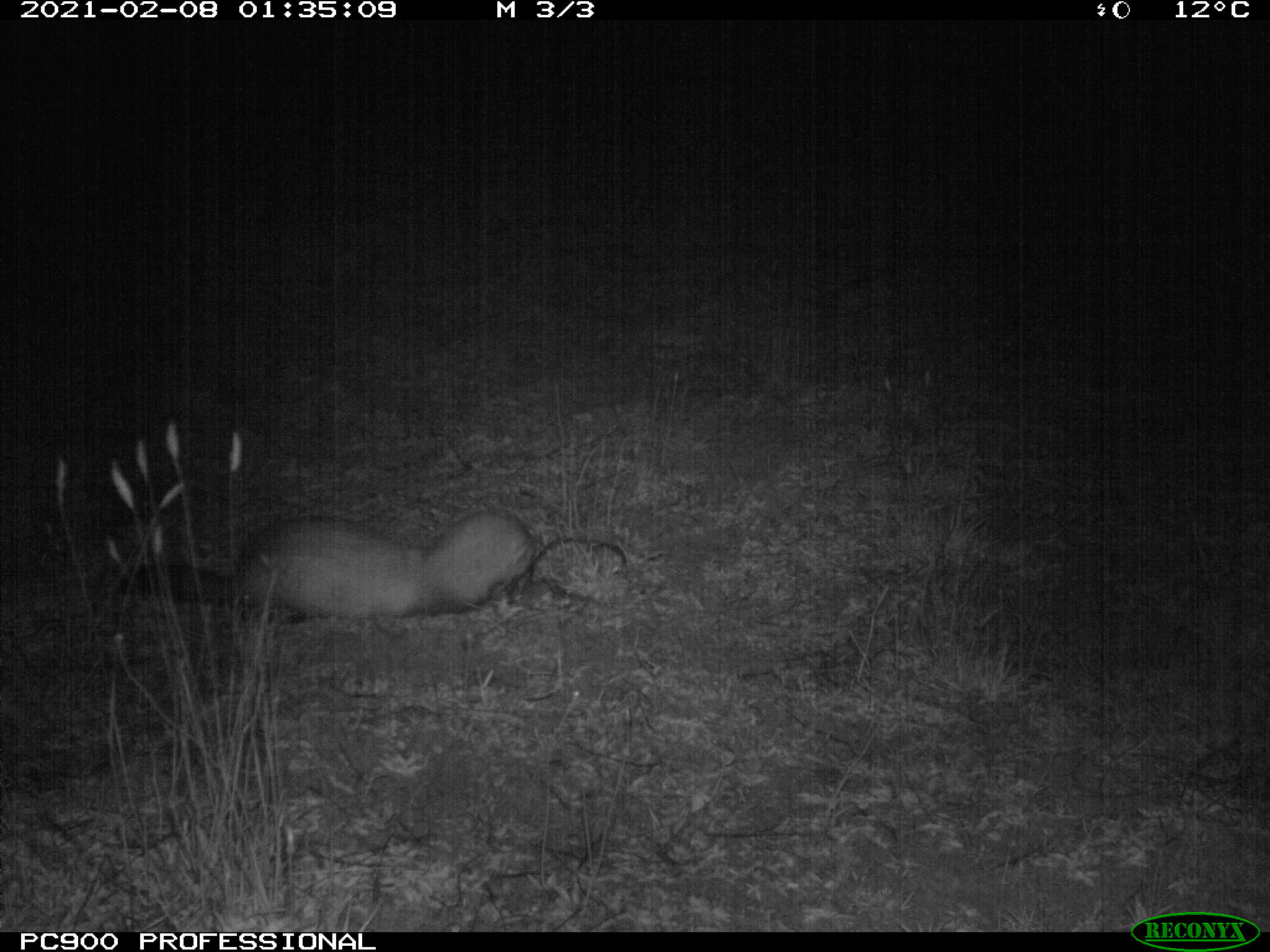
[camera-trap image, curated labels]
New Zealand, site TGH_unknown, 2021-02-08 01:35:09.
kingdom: Animalia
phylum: Chordata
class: Mammalia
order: Carnivora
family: Mustelidae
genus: Mustela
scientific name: Mustela furo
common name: ferret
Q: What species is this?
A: Ferret (Mustela furo).